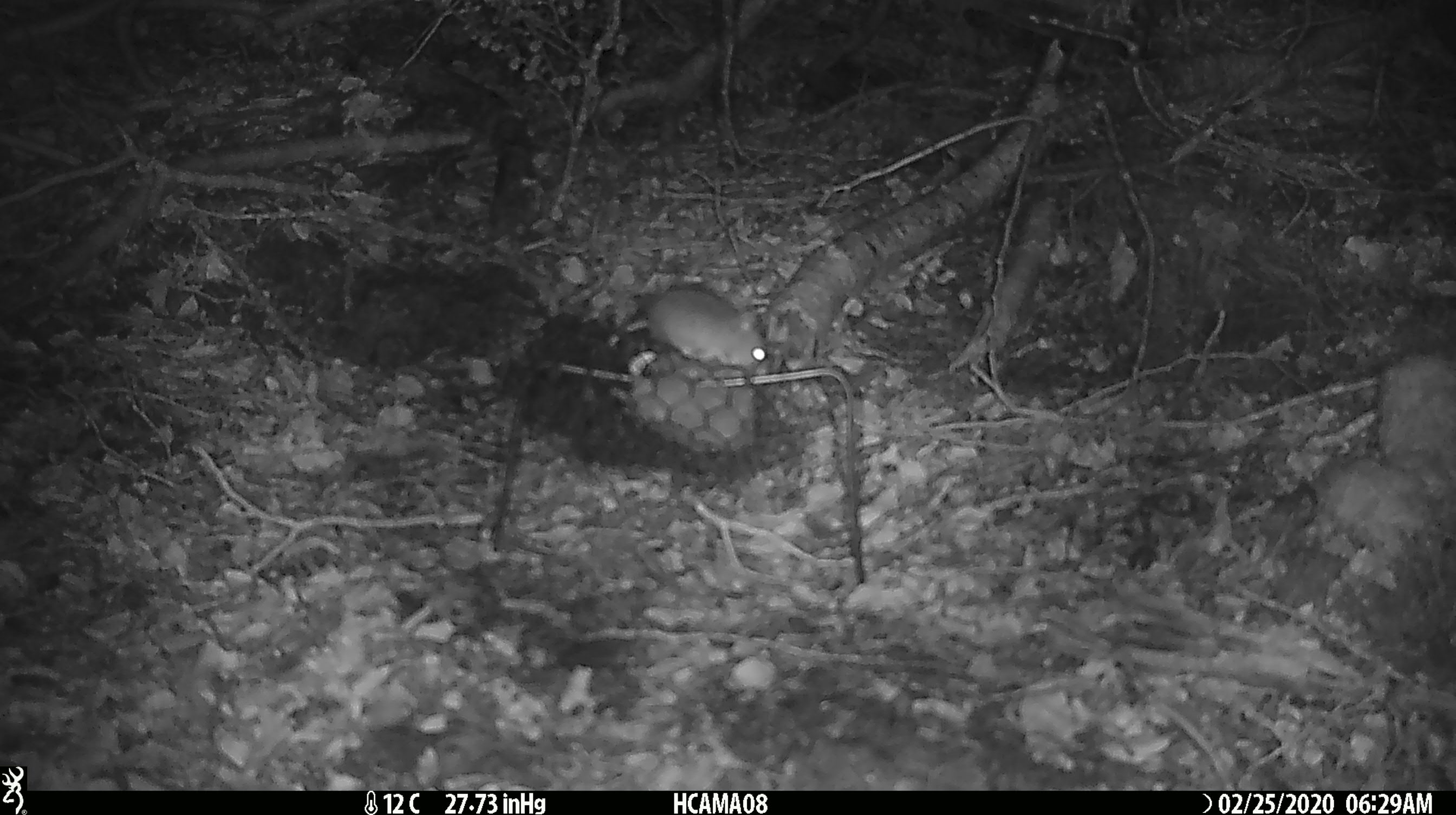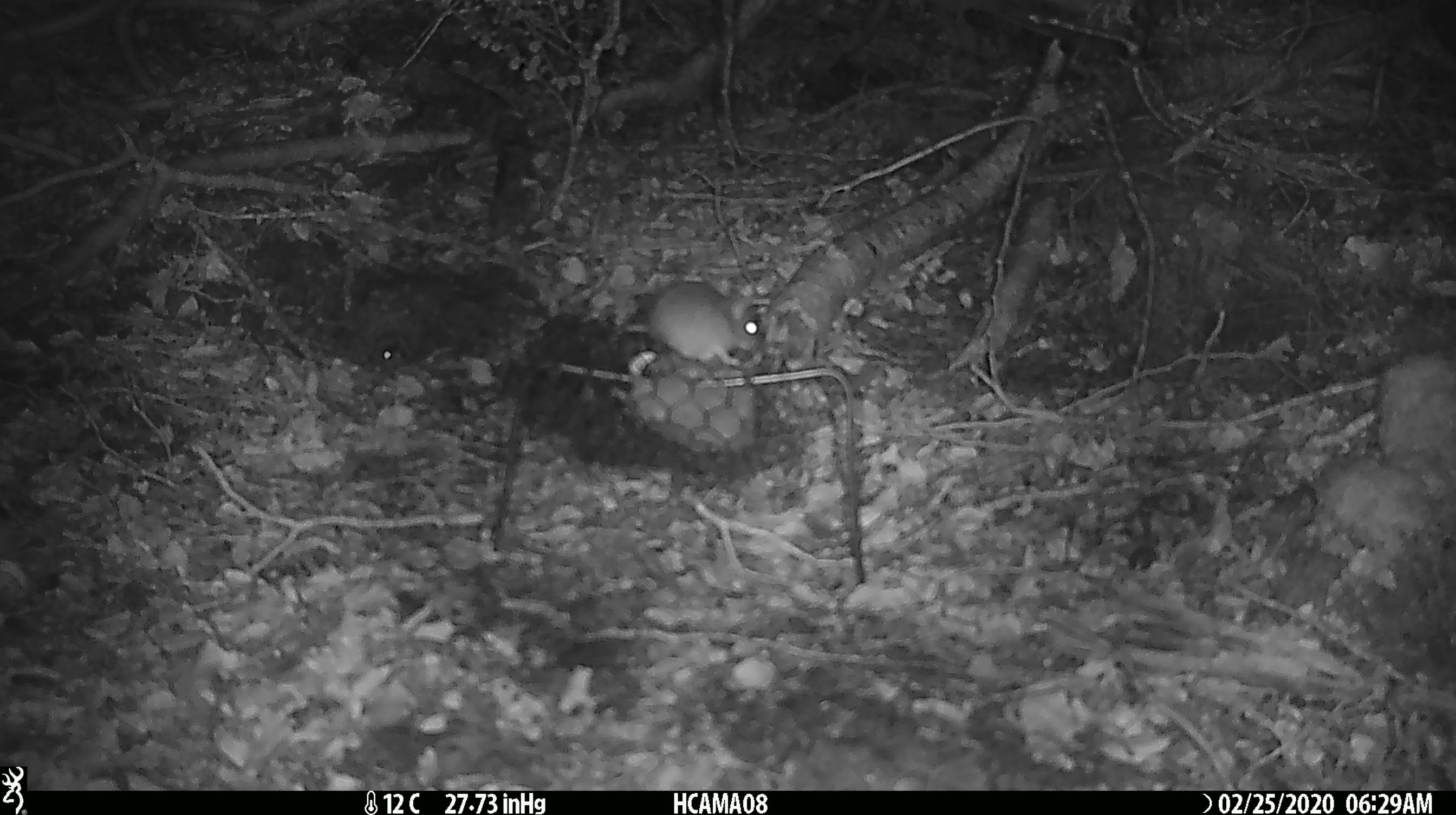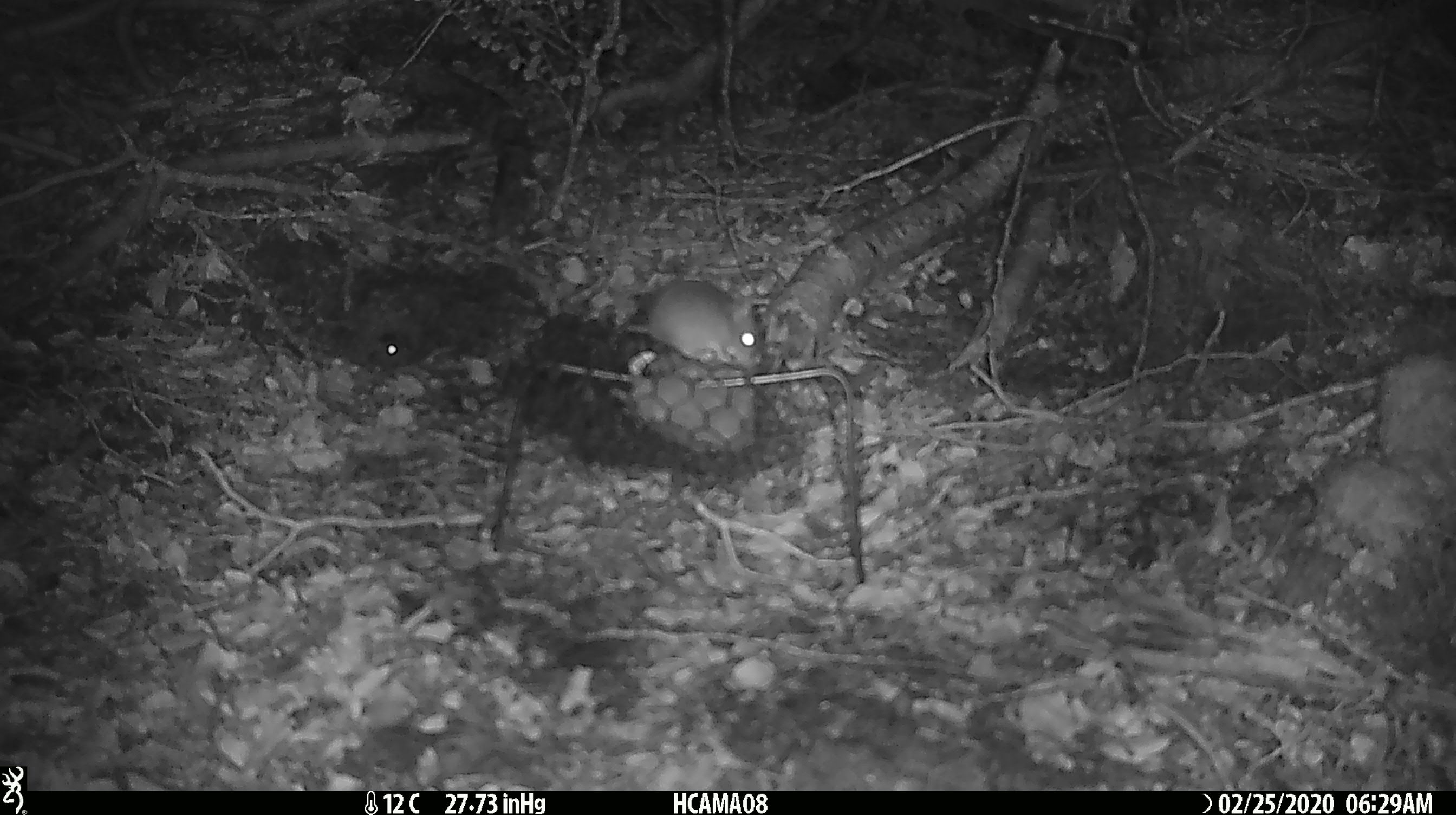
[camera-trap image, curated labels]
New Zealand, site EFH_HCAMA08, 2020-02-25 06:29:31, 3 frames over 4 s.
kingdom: Animalia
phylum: Chordata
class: Mammalia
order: Rodentia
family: Muridae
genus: Mus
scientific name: Mus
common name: mouse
Mouse (Mus).